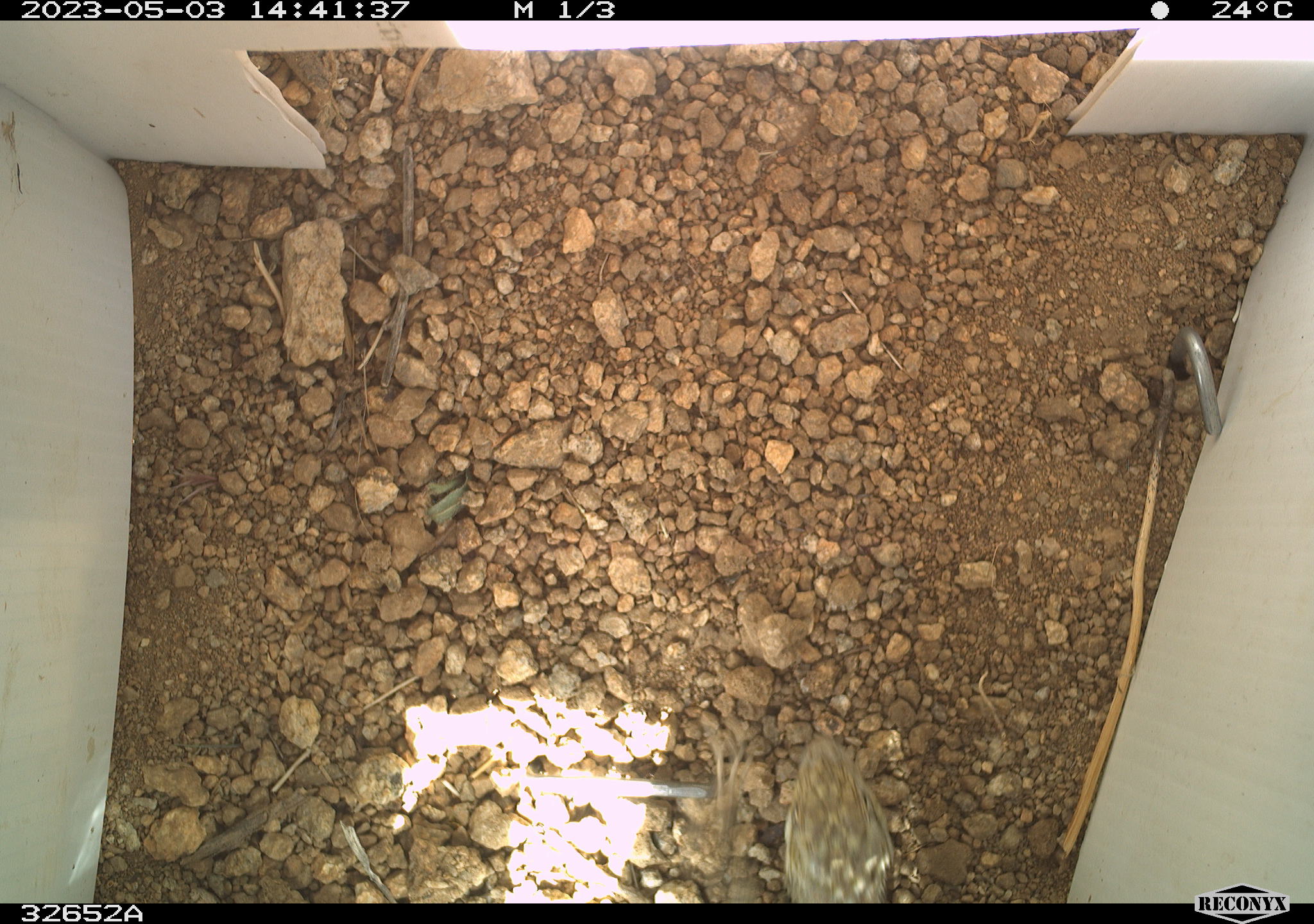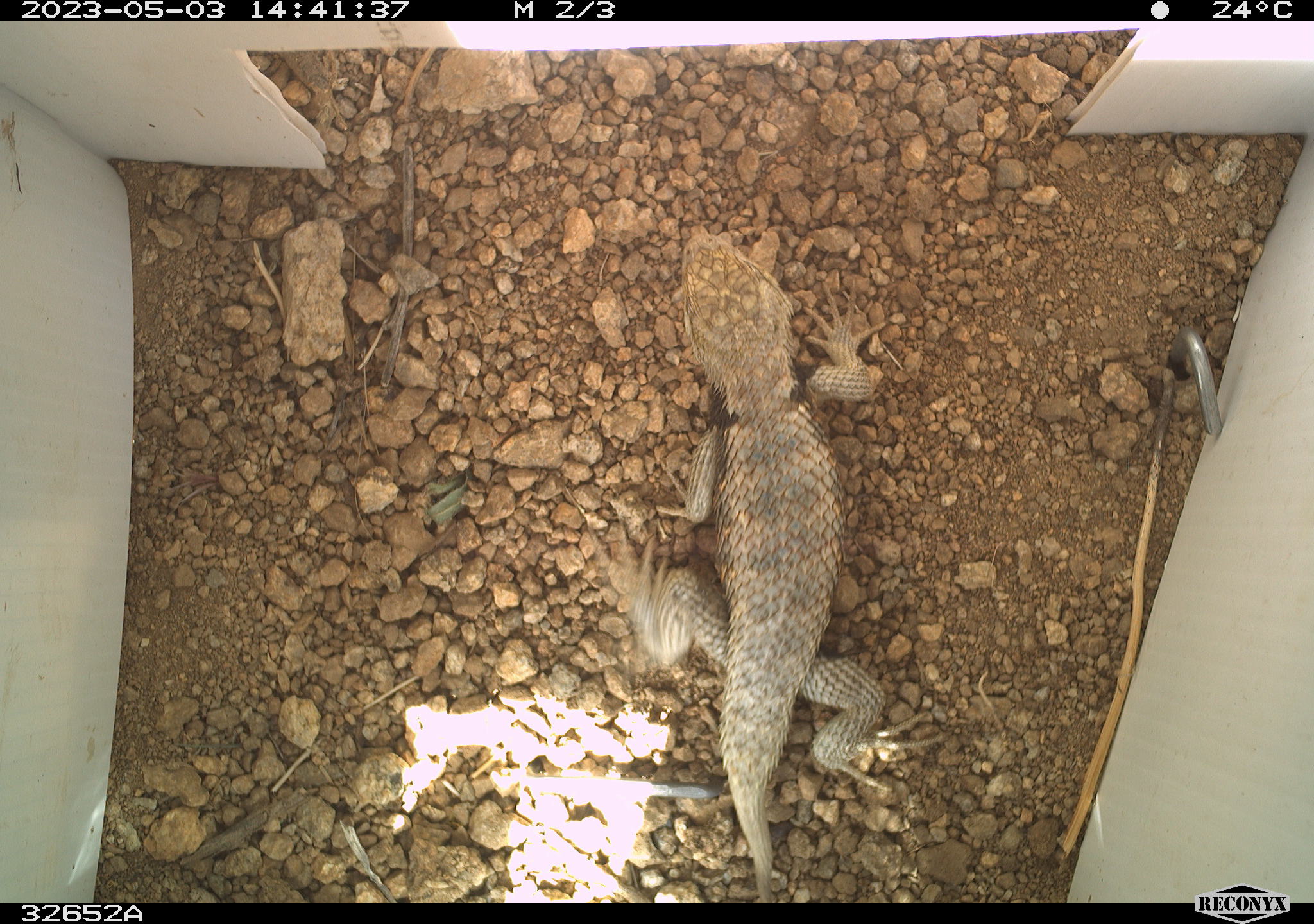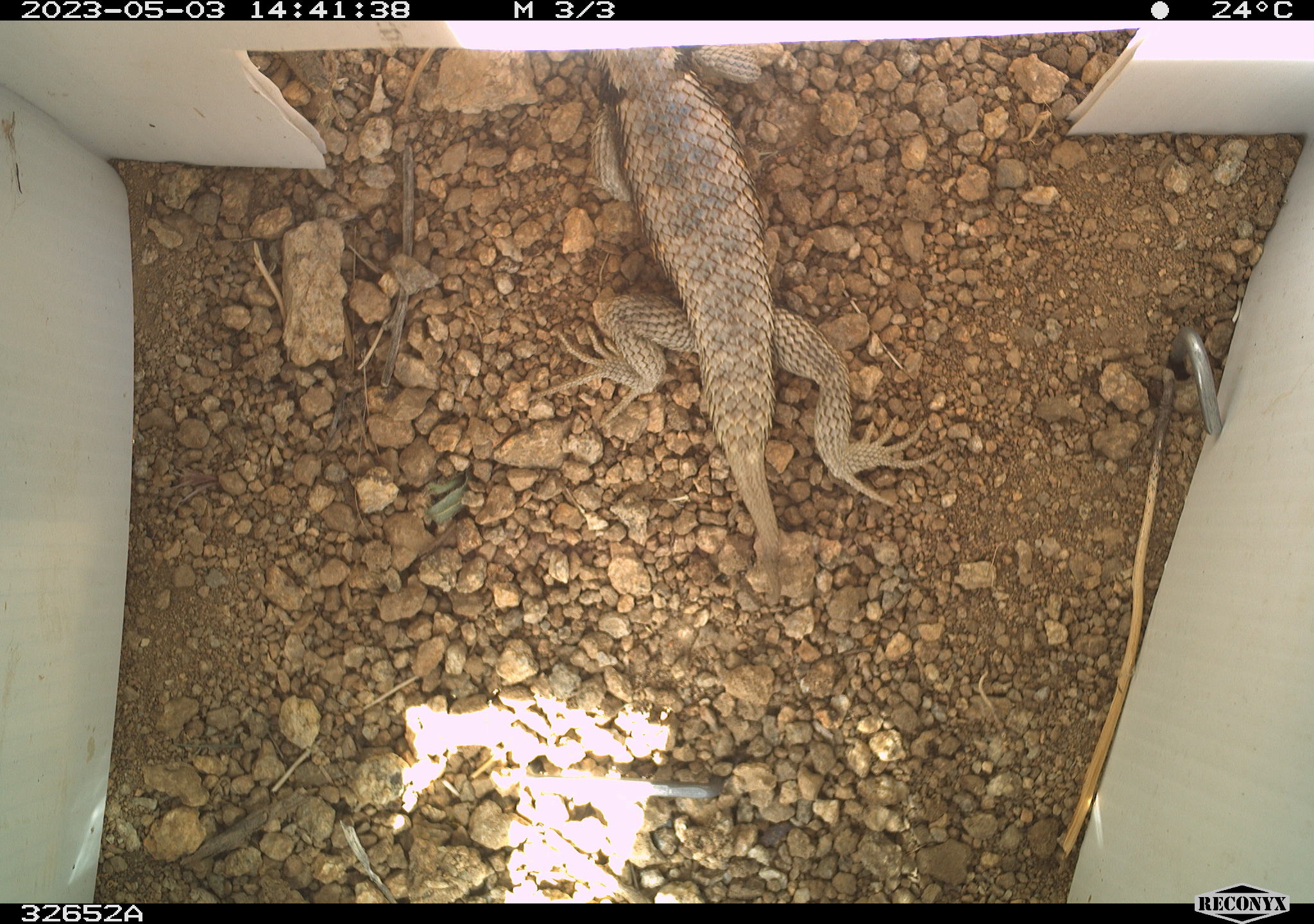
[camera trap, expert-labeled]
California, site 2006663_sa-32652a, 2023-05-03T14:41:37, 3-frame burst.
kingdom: Animalia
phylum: Chordata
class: Reptilia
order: Squamata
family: Phrynosomatidae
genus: Sceloporus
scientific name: Sceloporus uniformis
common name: yellow-backed spiny lizard